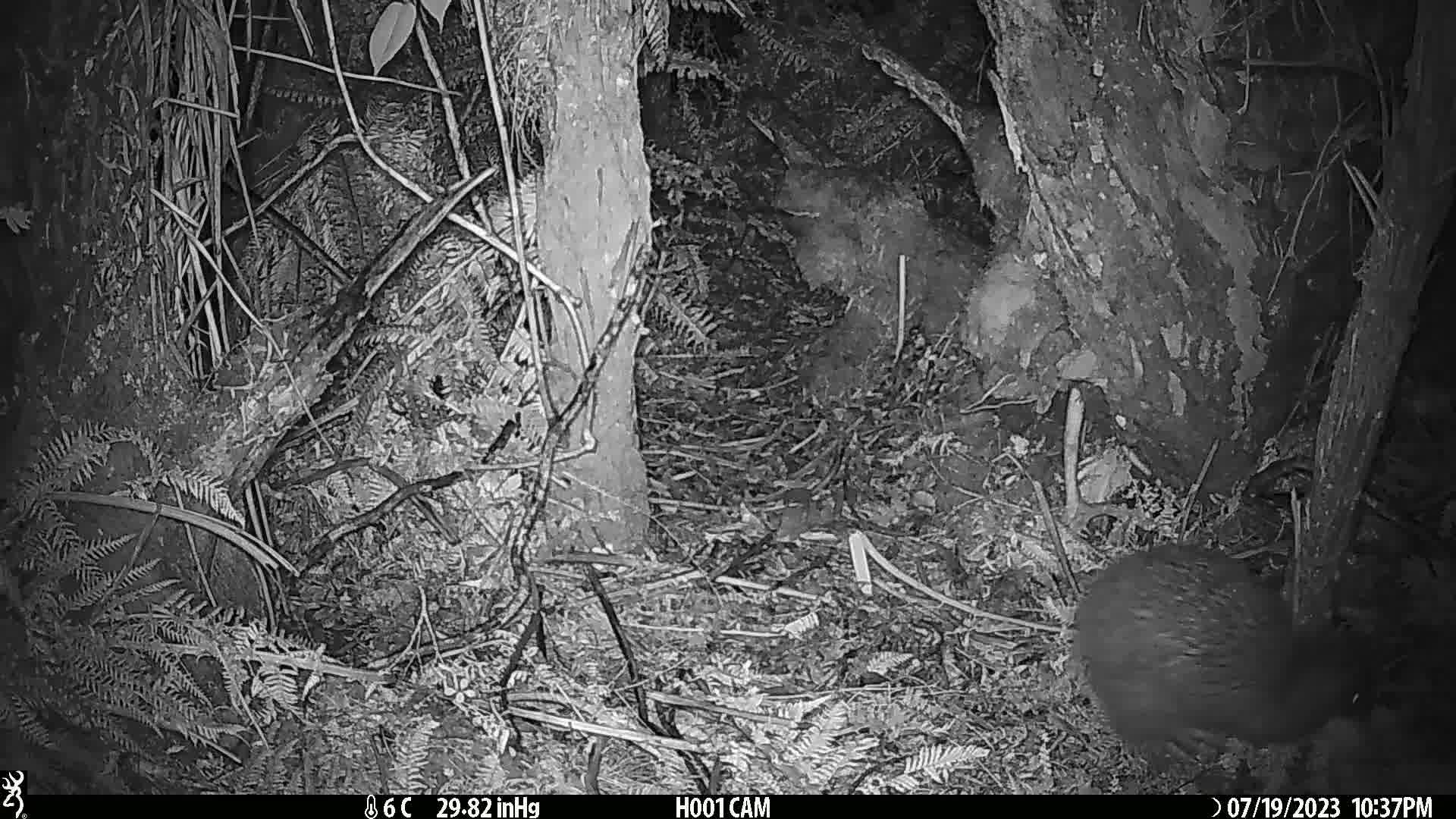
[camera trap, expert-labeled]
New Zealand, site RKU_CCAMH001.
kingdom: Animalia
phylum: Chordata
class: Aves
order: Apterygiformes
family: Apterygidae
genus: Apteryx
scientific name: Apteryx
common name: kiwi